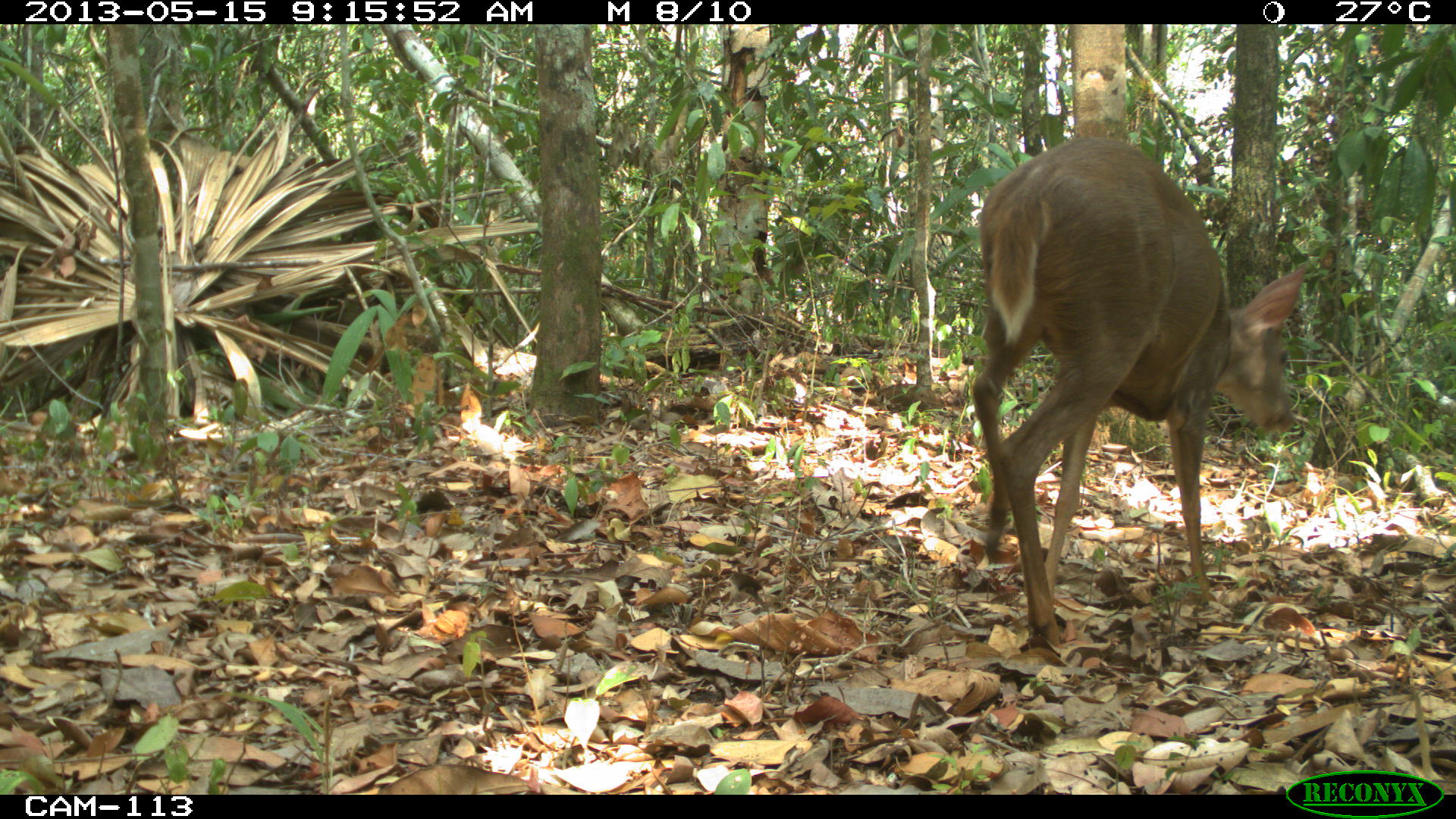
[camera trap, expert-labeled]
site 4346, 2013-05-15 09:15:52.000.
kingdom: Animalia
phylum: Chordata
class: Mammalia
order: Artiodactyla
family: Cervidae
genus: Odocoileus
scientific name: Odocoileus pandora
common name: yucatán brown brocket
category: mazama pandora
Mazama pandora (yucatán brown brocket) (Odocoileus pandora), count 1, sex female.